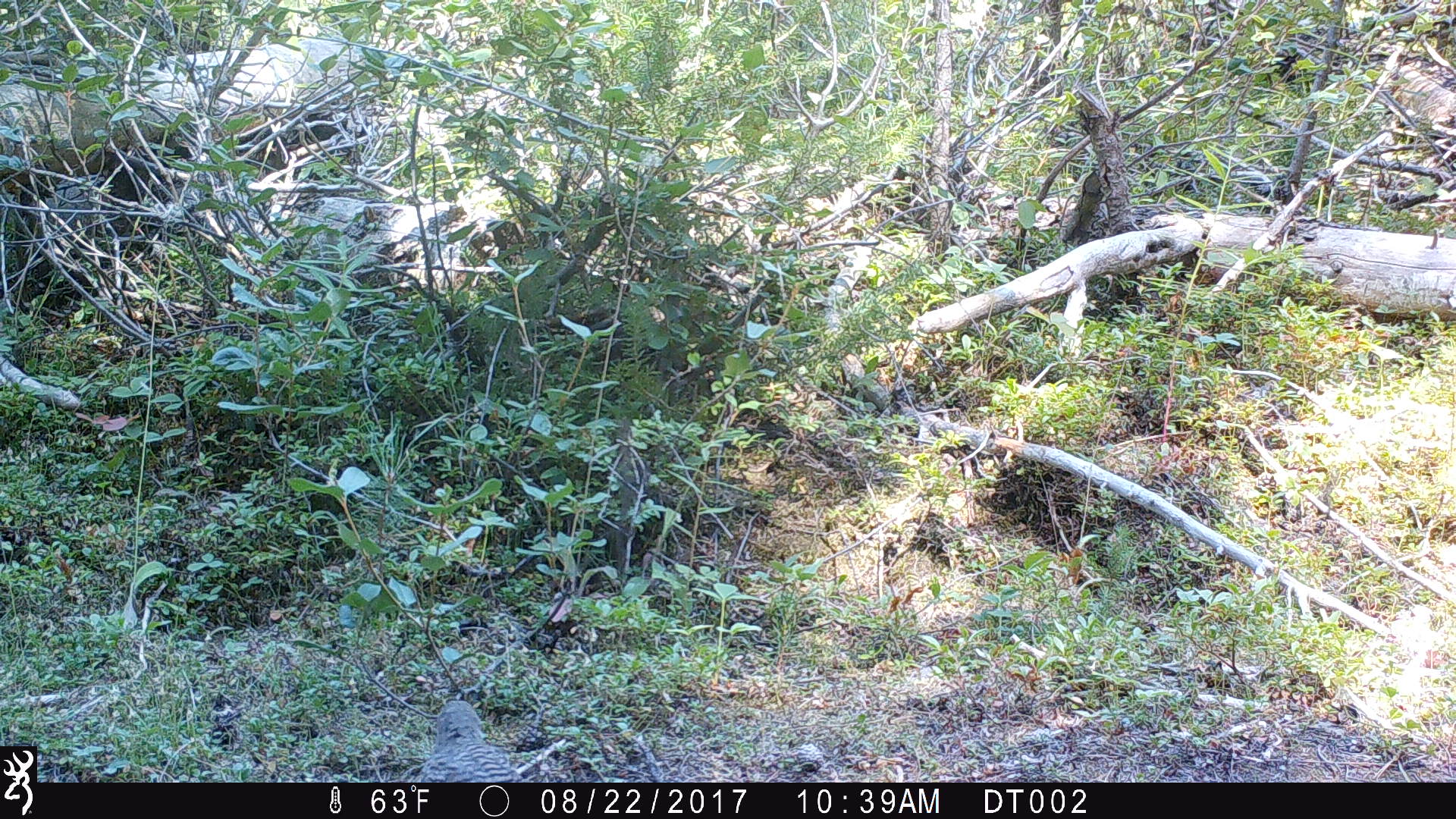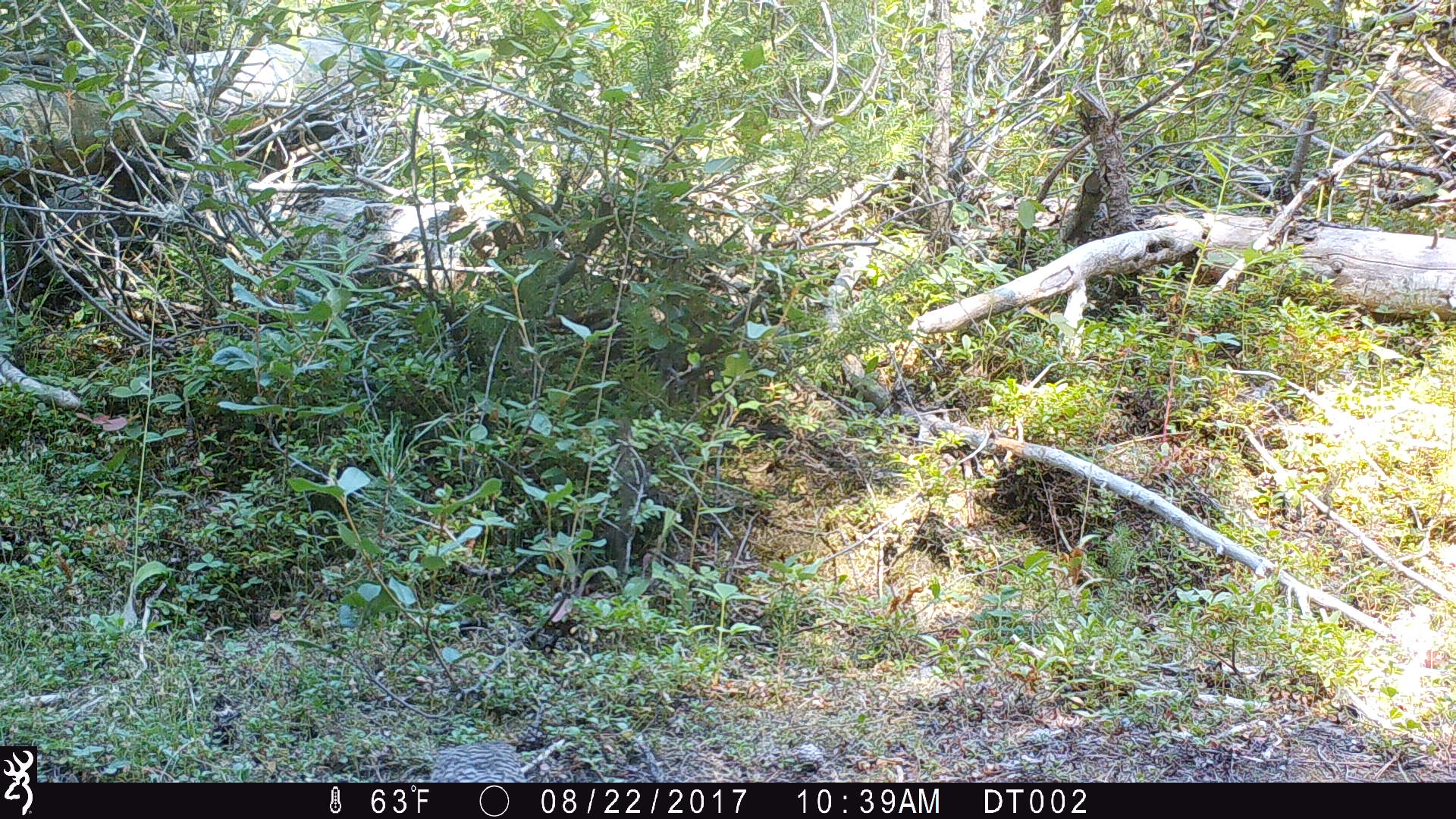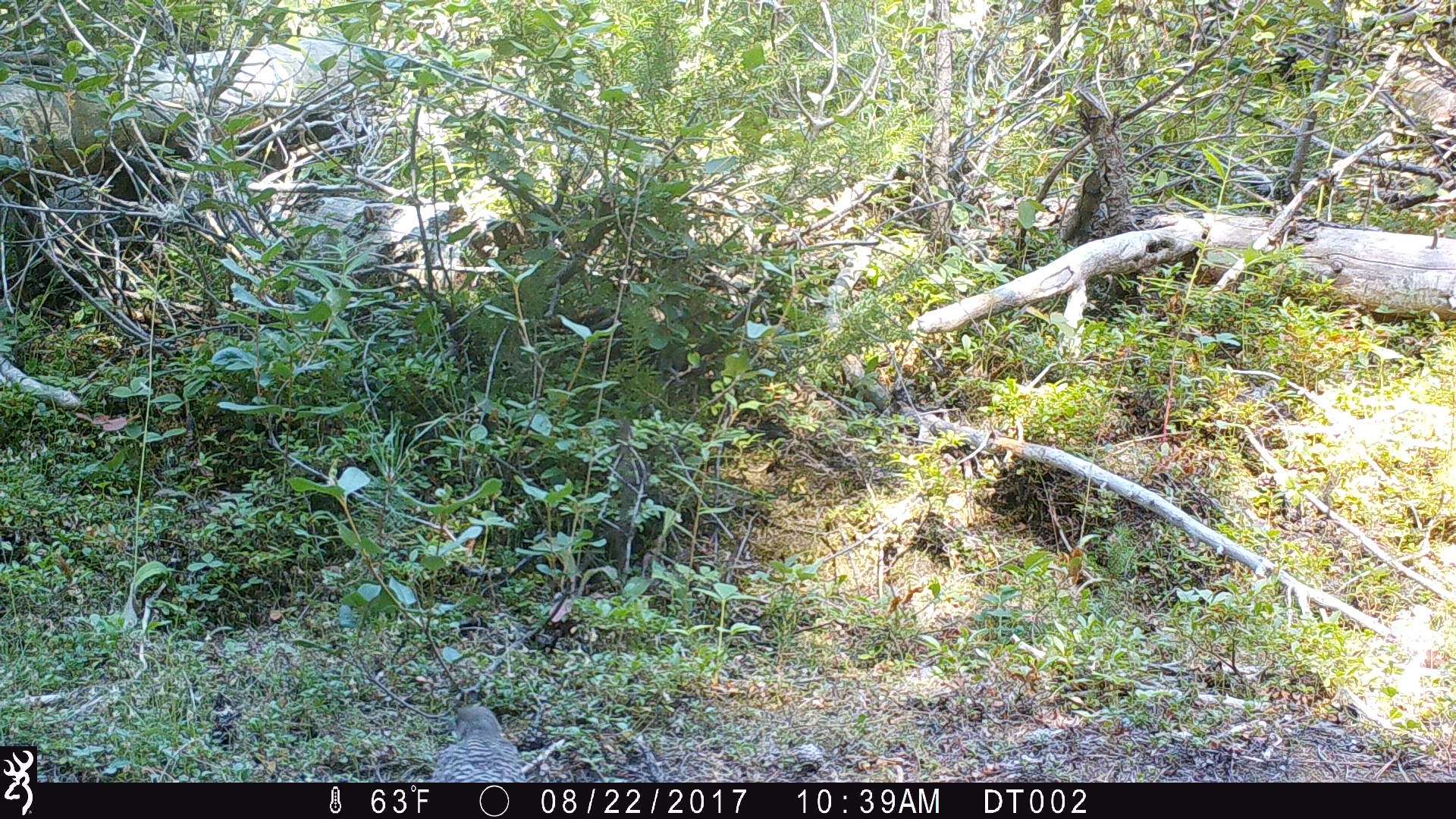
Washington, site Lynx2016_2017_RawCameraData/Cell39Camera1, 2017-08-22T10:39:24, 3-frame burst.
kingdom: Animalia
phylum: Chordata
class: Aves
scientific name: Aves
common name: birds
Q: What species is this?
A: Aves (birds).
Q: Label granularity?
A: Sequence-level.